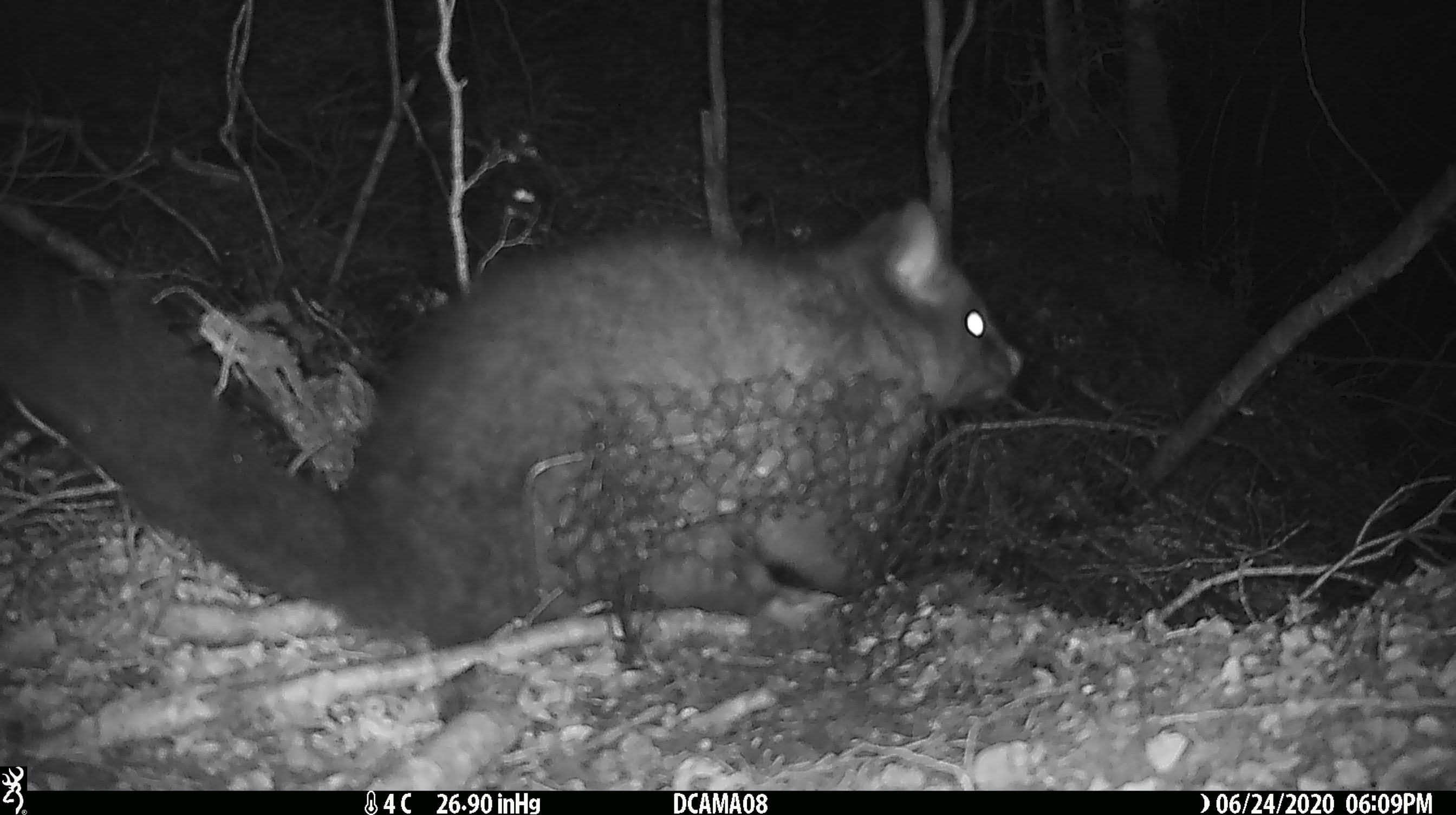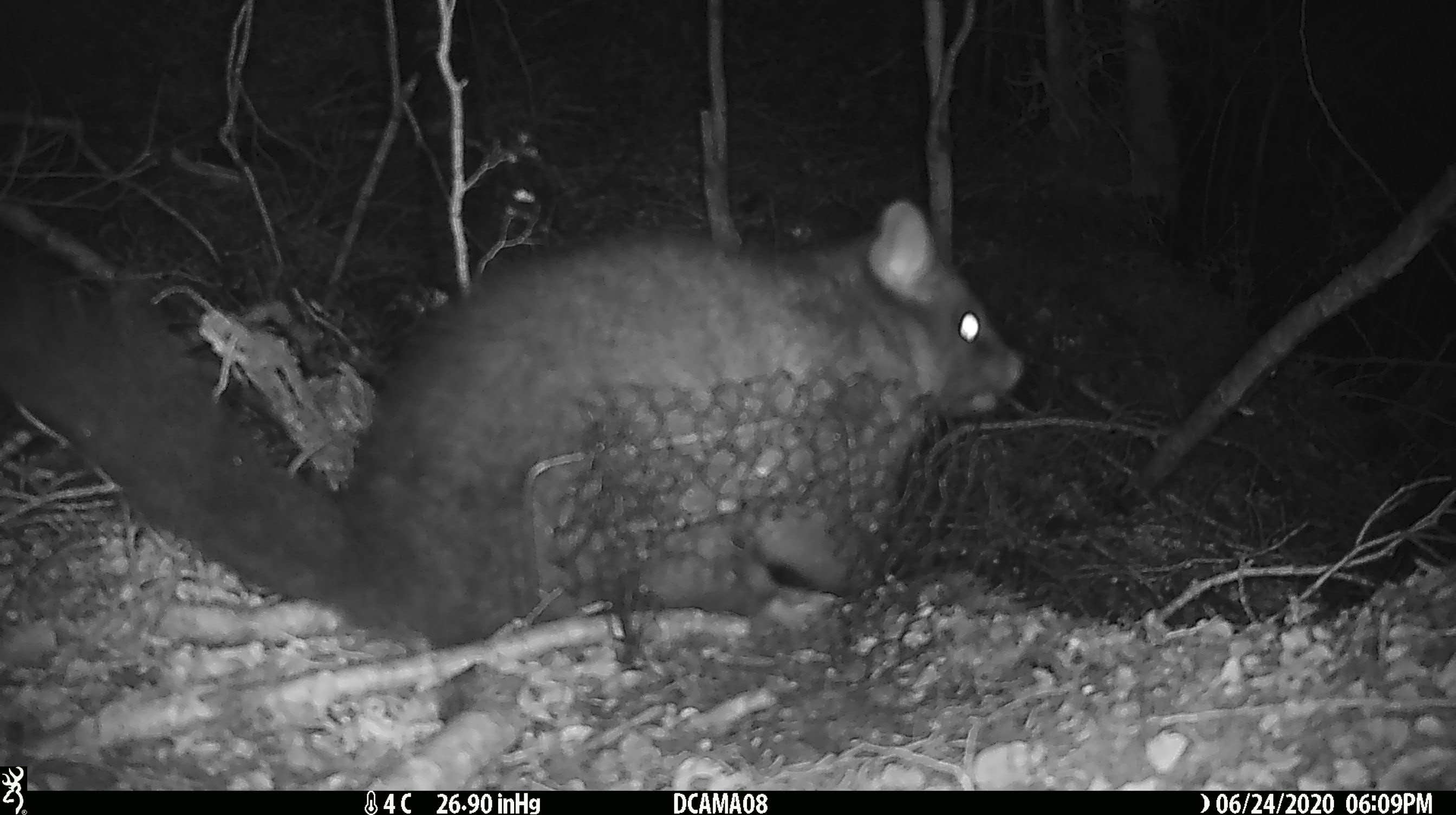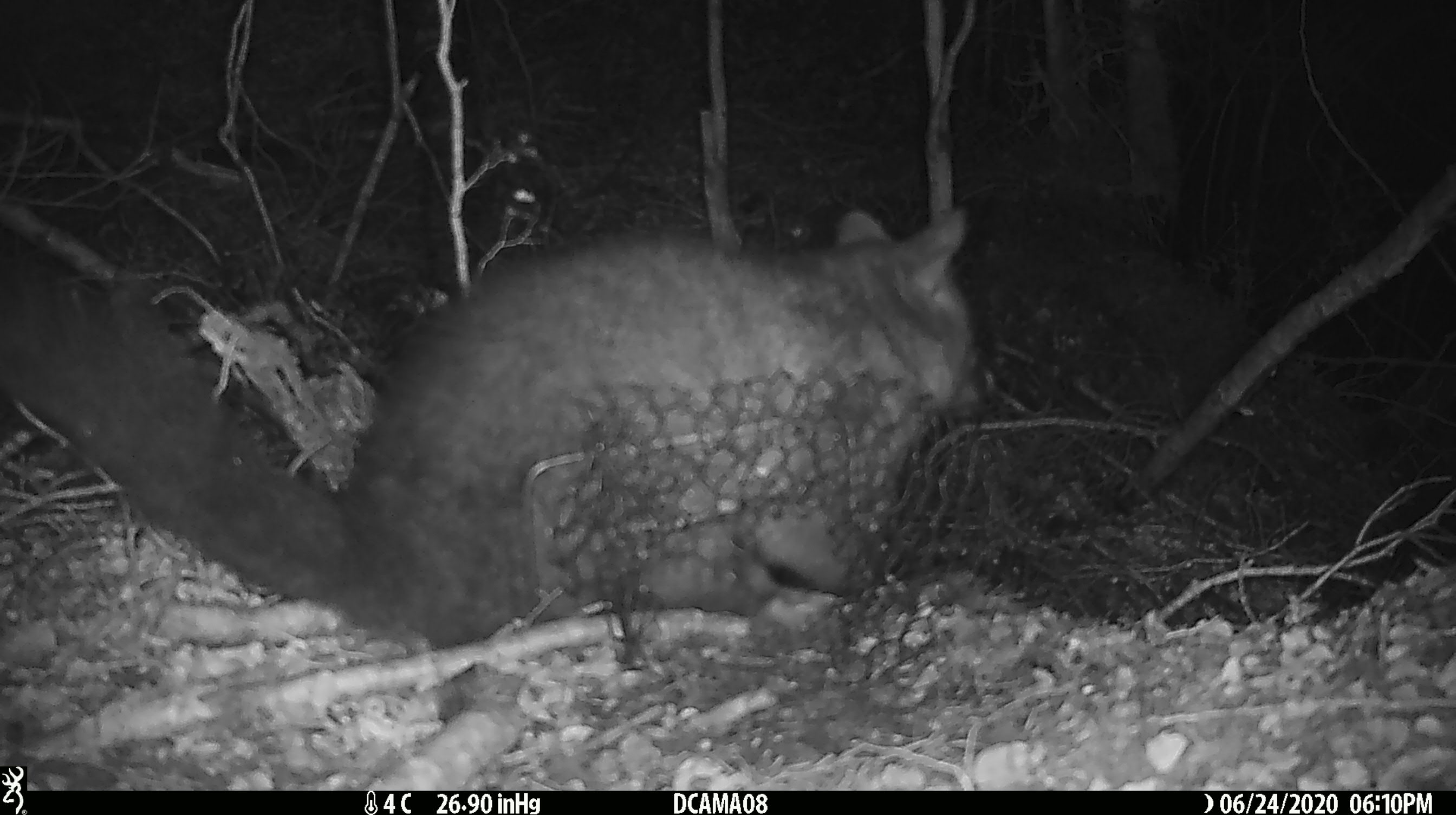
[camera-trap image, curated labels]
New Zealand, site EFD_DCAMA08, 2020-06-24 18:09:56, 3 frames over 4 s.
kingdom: Animalia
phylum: Chordata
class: Mammalia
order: Diprotodontia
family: Phalangeridae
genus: Trichosurus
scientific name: Trichosurus vulpecula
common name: common brushtail possum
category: possum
Possum (common brushtail possum) (Trichosurus vulpecula).